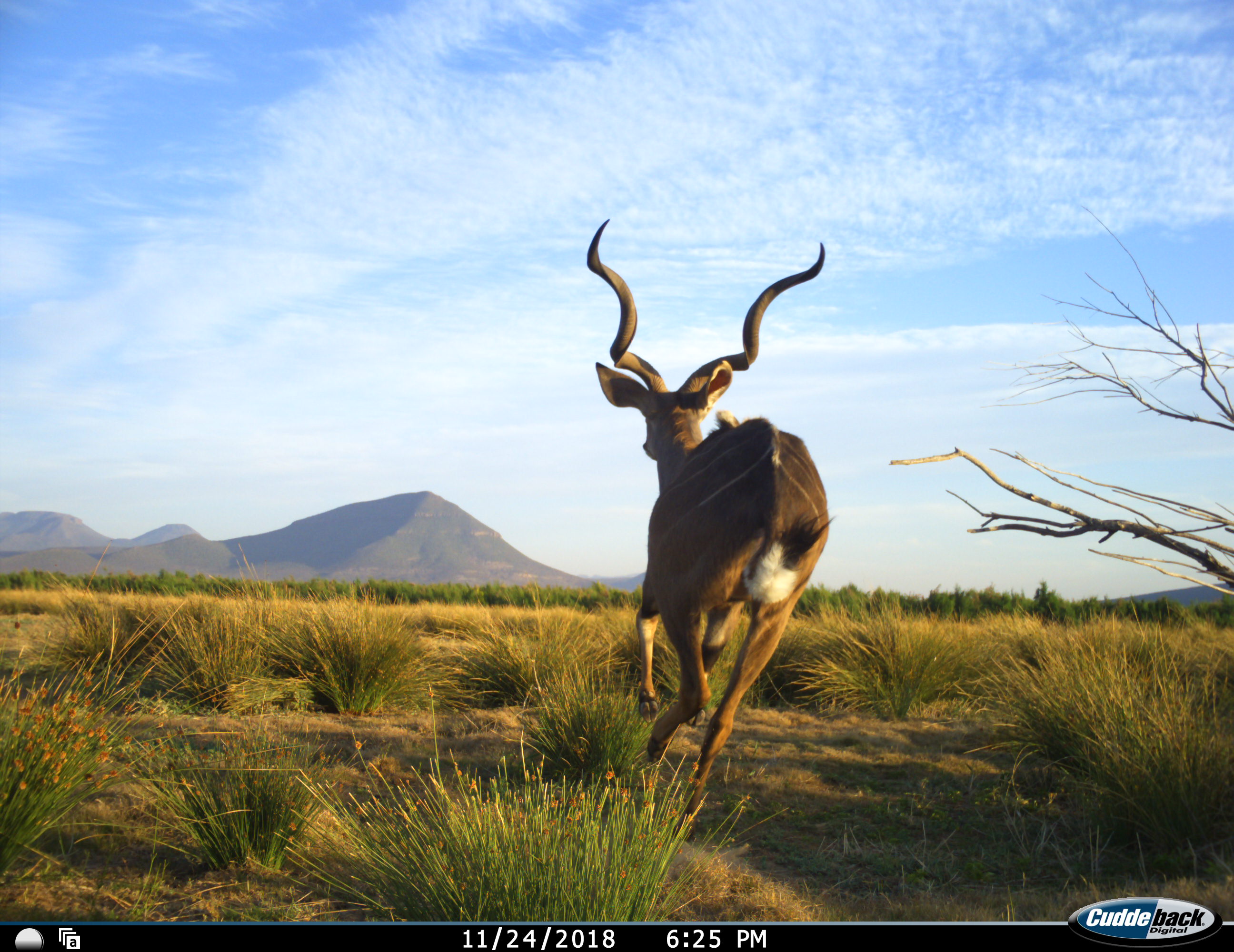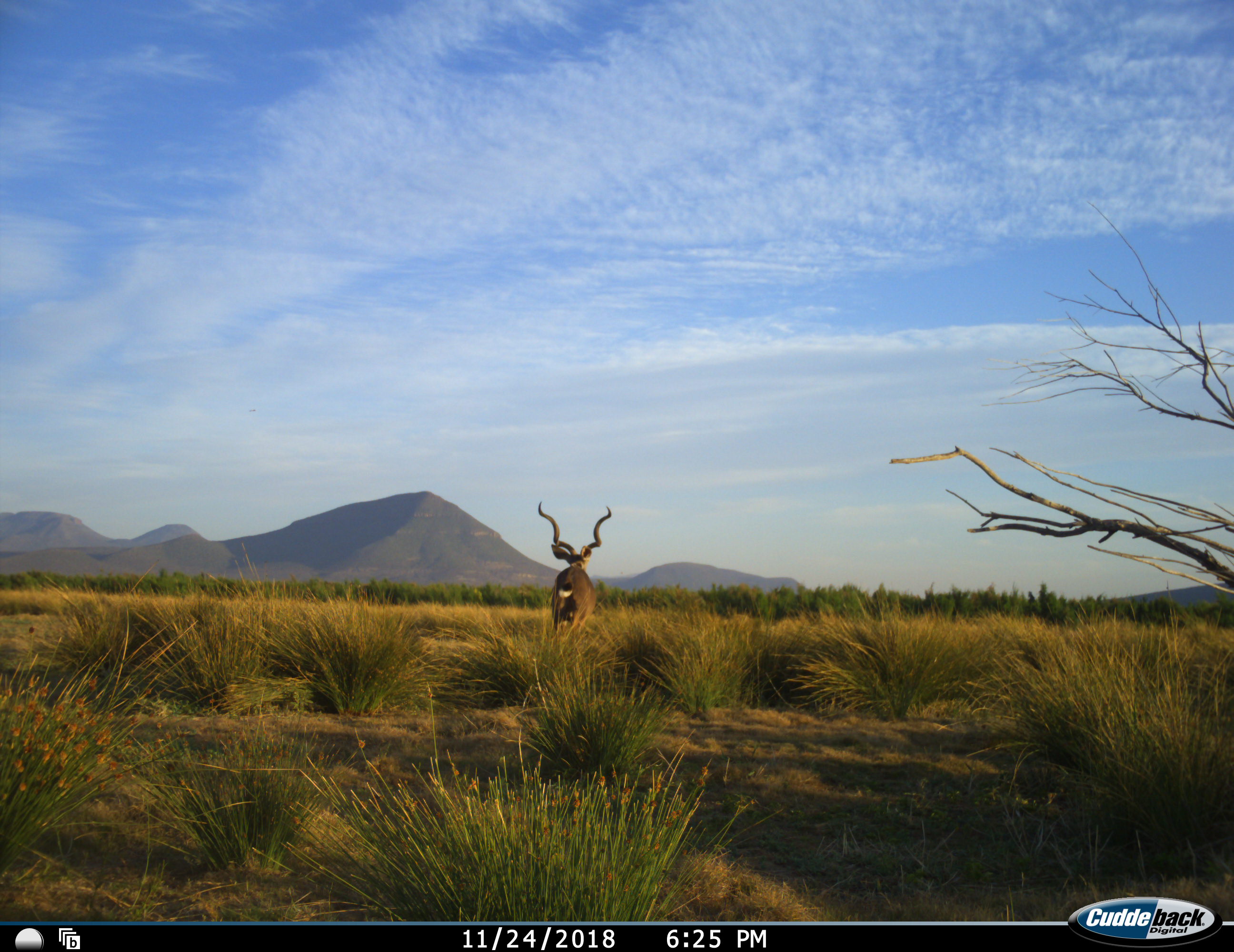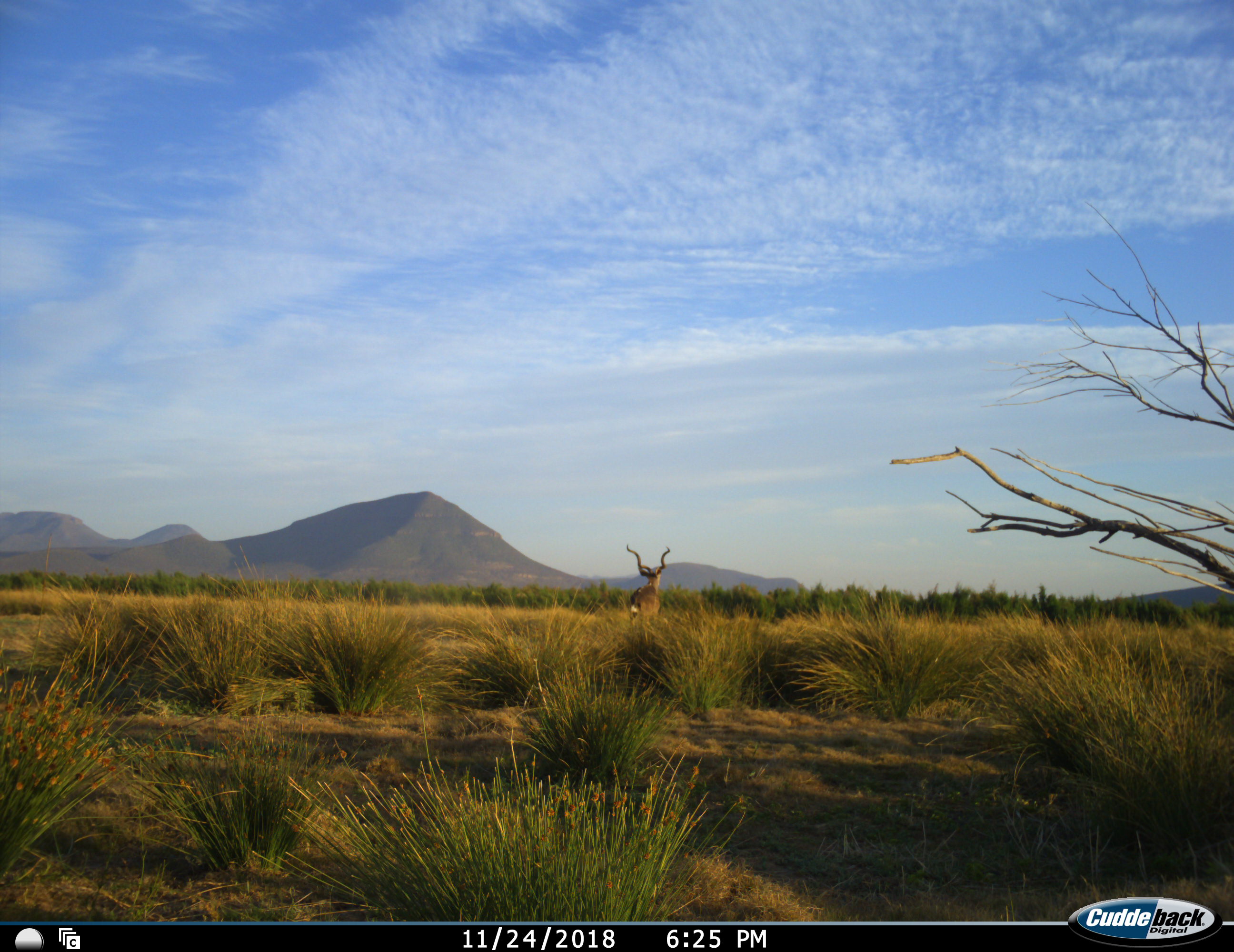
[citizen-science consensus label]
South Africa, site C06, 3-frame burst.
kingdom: Animalia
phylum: Chordata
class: Mammalia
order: Artiodactyla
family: Bovidae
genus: Tragelaphus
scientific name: Tragelaphus strepsiceros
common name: greater kudu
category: kudu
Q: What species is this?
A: Kudu (greater kudu) (Tragelaphus strepsiceros).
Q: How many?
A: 1.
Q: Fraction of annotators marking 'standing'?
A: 10%.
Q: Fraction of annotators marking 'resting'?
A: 0%.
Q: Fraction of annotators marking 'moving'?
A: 100%.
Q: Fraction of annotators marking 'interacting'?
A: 0%.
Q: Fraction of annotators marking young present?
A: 0%.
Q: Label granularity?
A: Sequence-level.